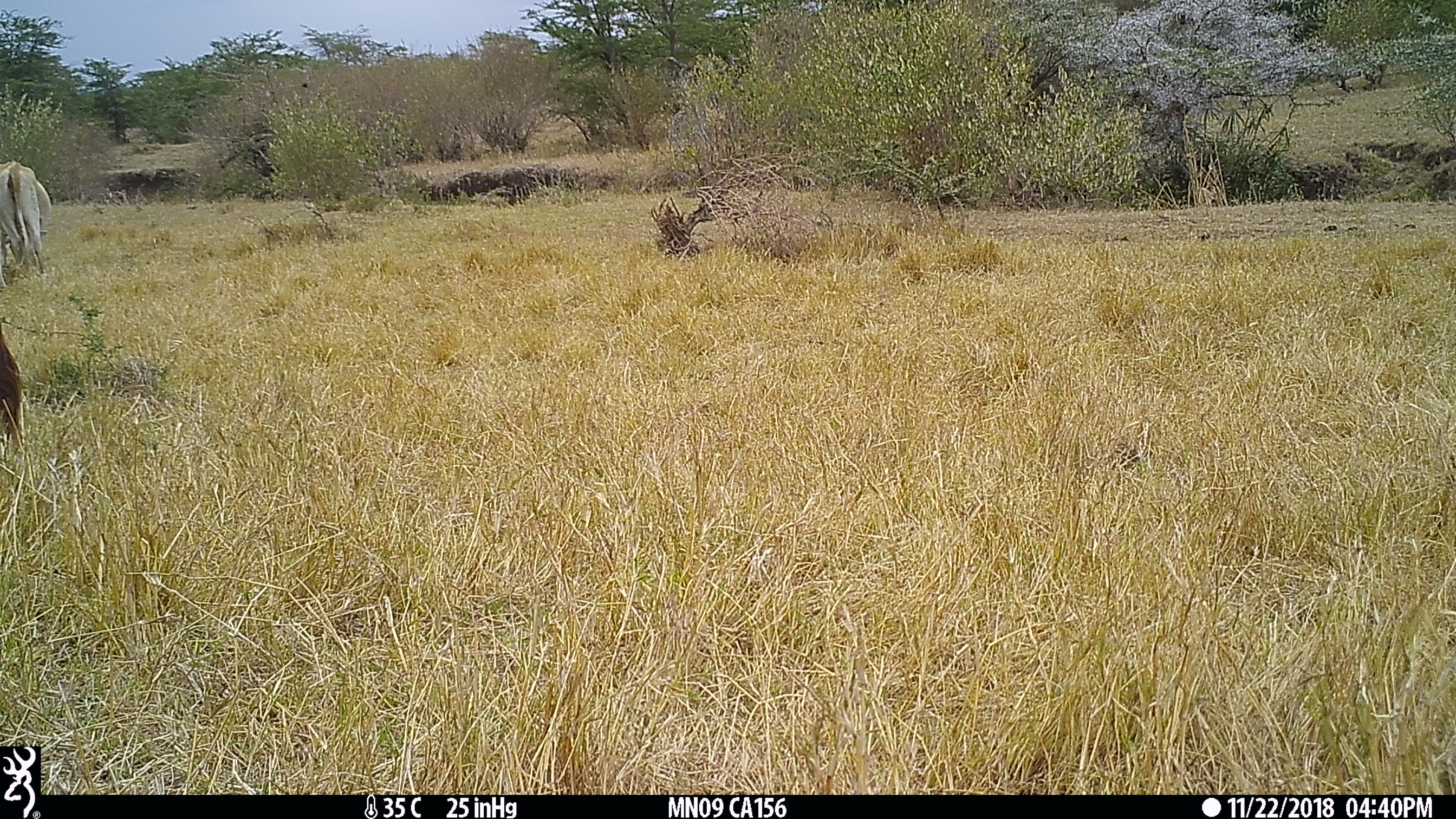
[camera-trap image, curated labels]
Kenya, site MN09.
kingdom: Animalia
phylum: Chordata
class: Mammalia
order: Artiodactyla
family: Bovidae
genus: Bos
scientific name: Bos taurus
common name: cattle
Cattle (Bos taurus).